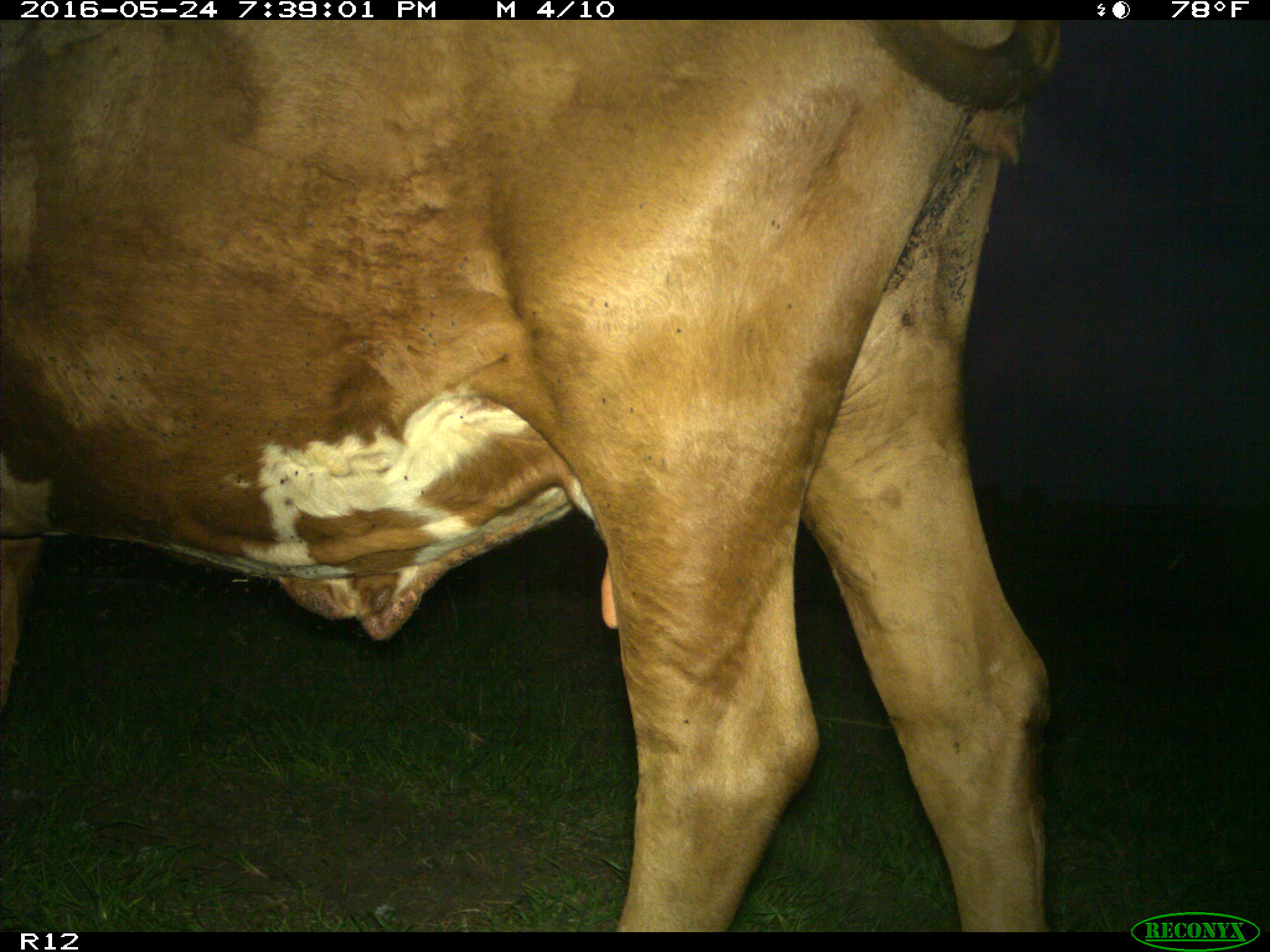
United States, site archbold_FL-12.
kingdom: Animalia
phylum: Chordata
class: Mammalia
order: Artiodactyla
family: Bovidae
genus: Bos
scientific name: Bos taurus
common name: domestic cow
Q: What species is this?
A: Bos taurus (domestic cow).